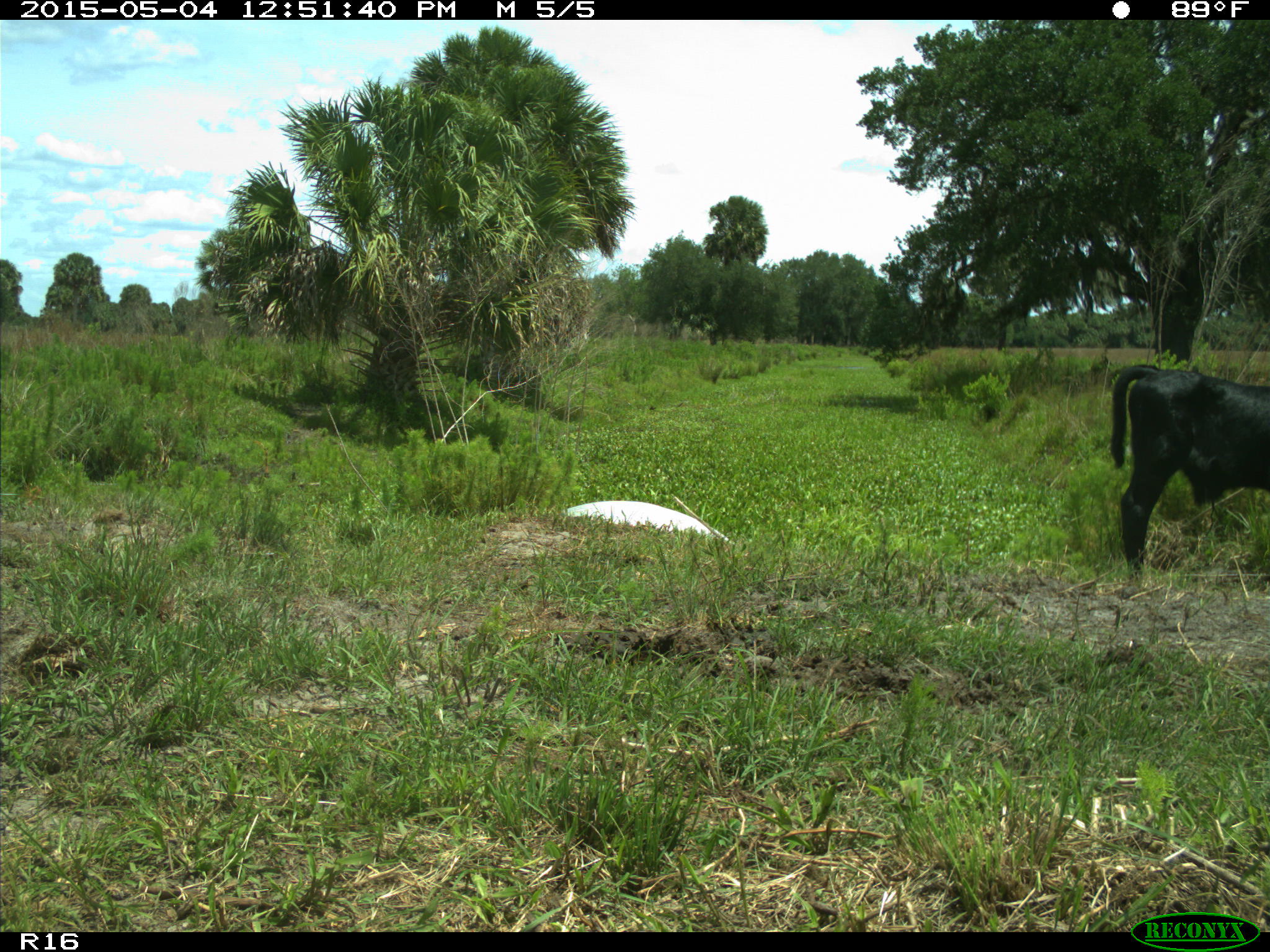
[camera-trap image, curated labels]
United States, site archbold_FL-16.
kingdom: Animalia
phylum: Chordata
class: Mammalia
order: Artiodactyla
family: Bovidae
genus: Bos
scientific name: Bos taurus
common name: domestic cow